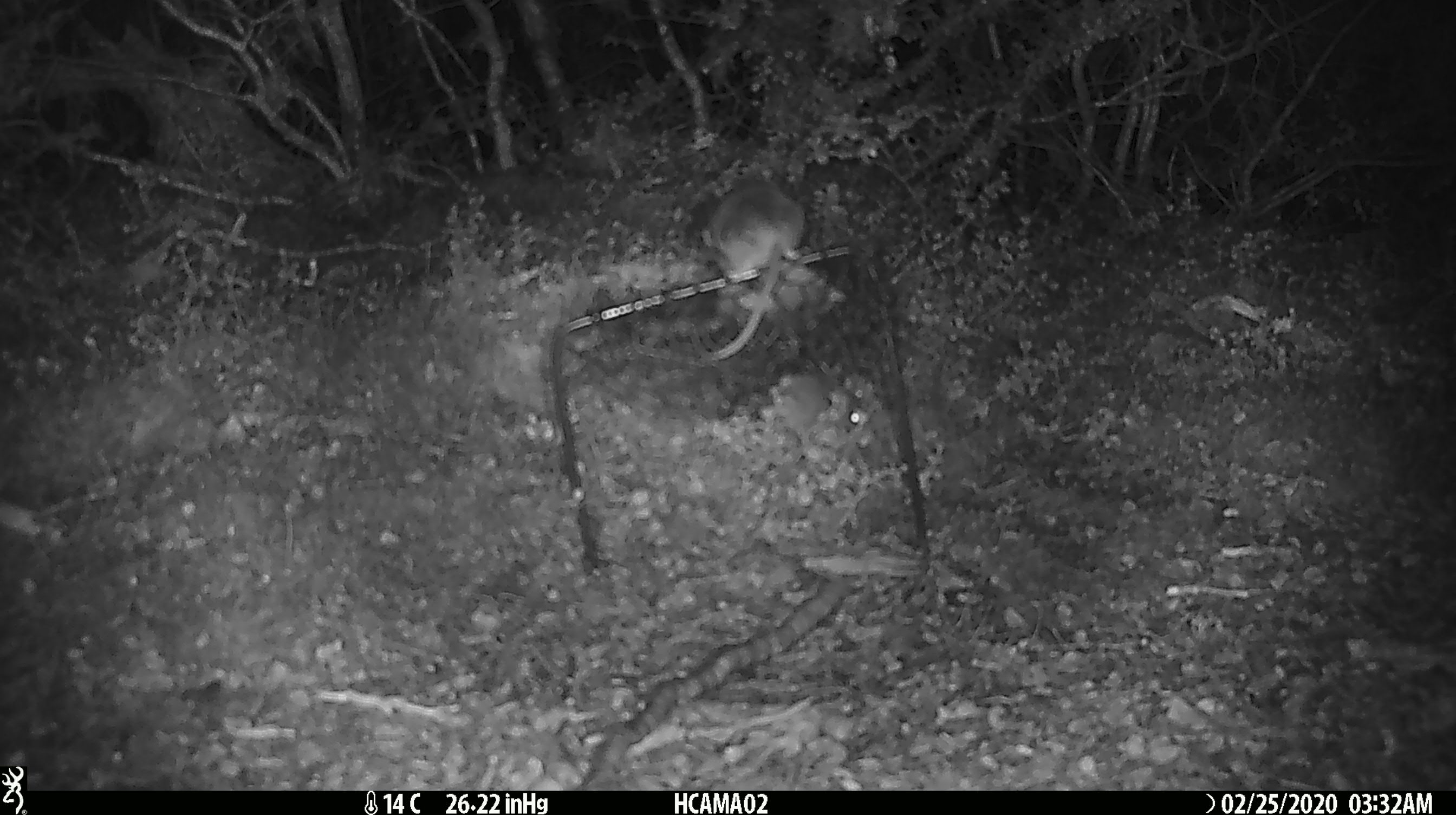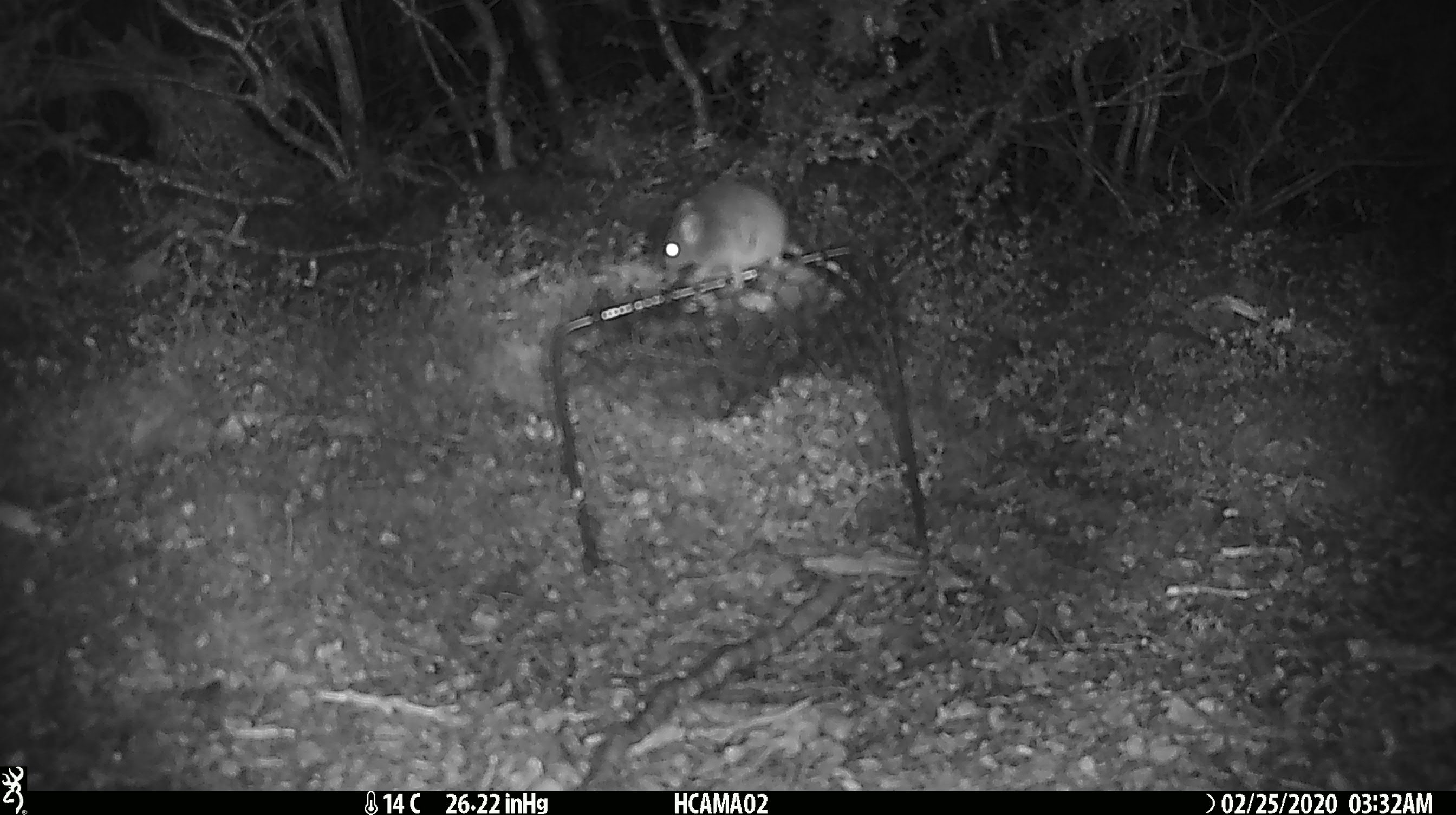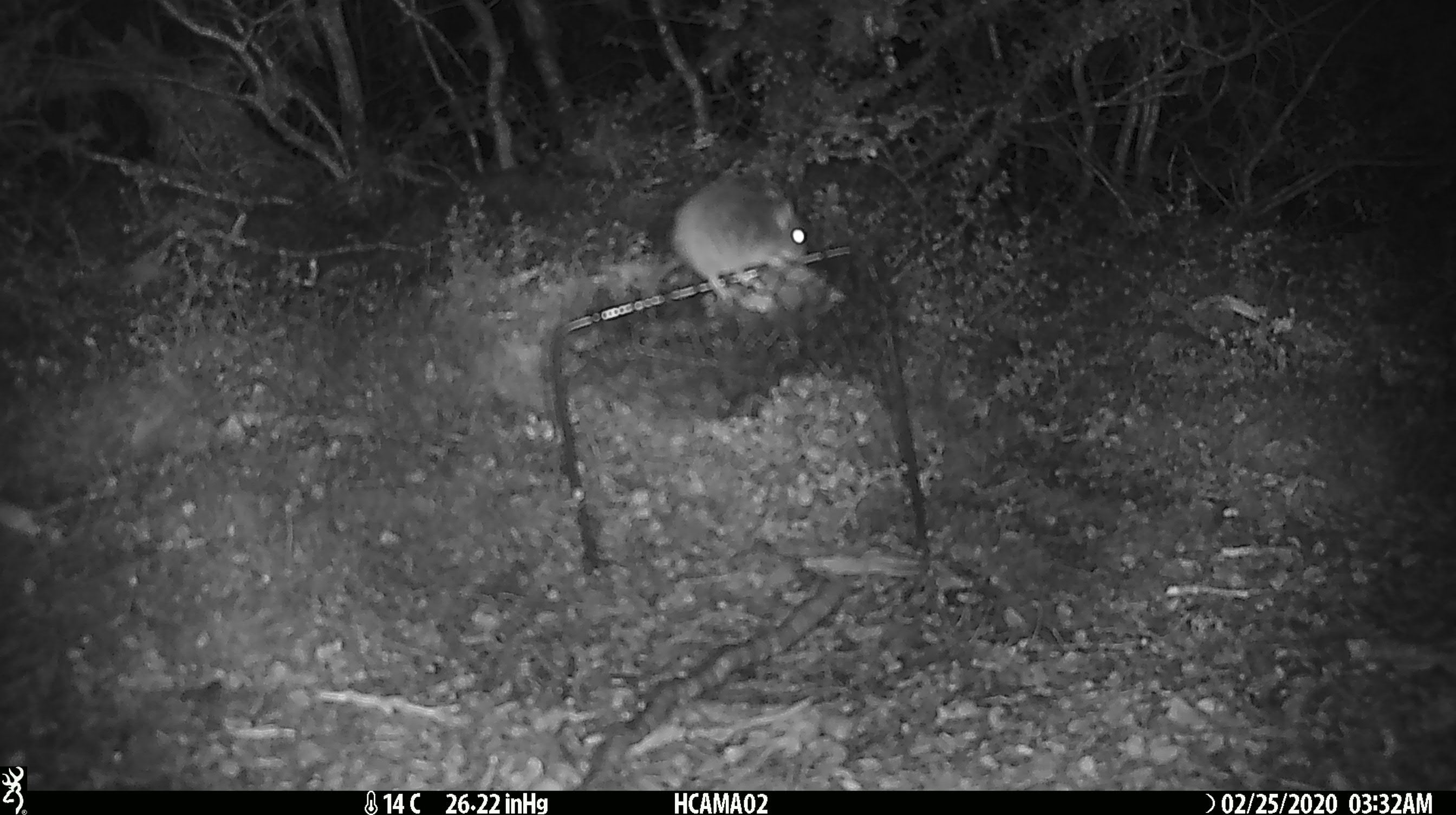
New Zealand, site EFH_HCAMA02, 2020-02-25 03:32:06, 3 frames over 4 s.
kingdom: Animalia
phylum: Chordata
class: Mammalia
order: Rodentia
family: Muridae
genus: Mus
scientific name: Mus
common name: mouse